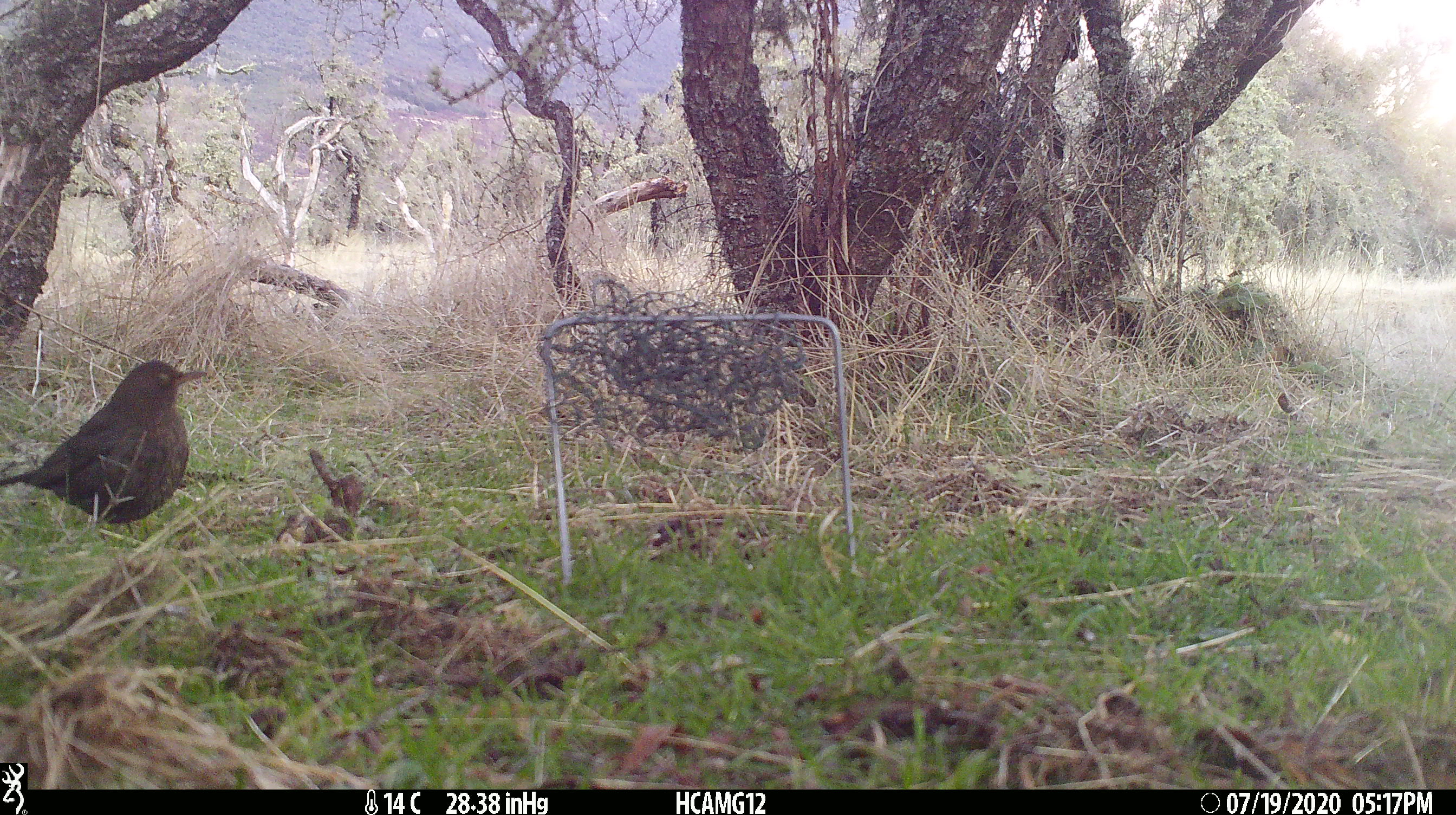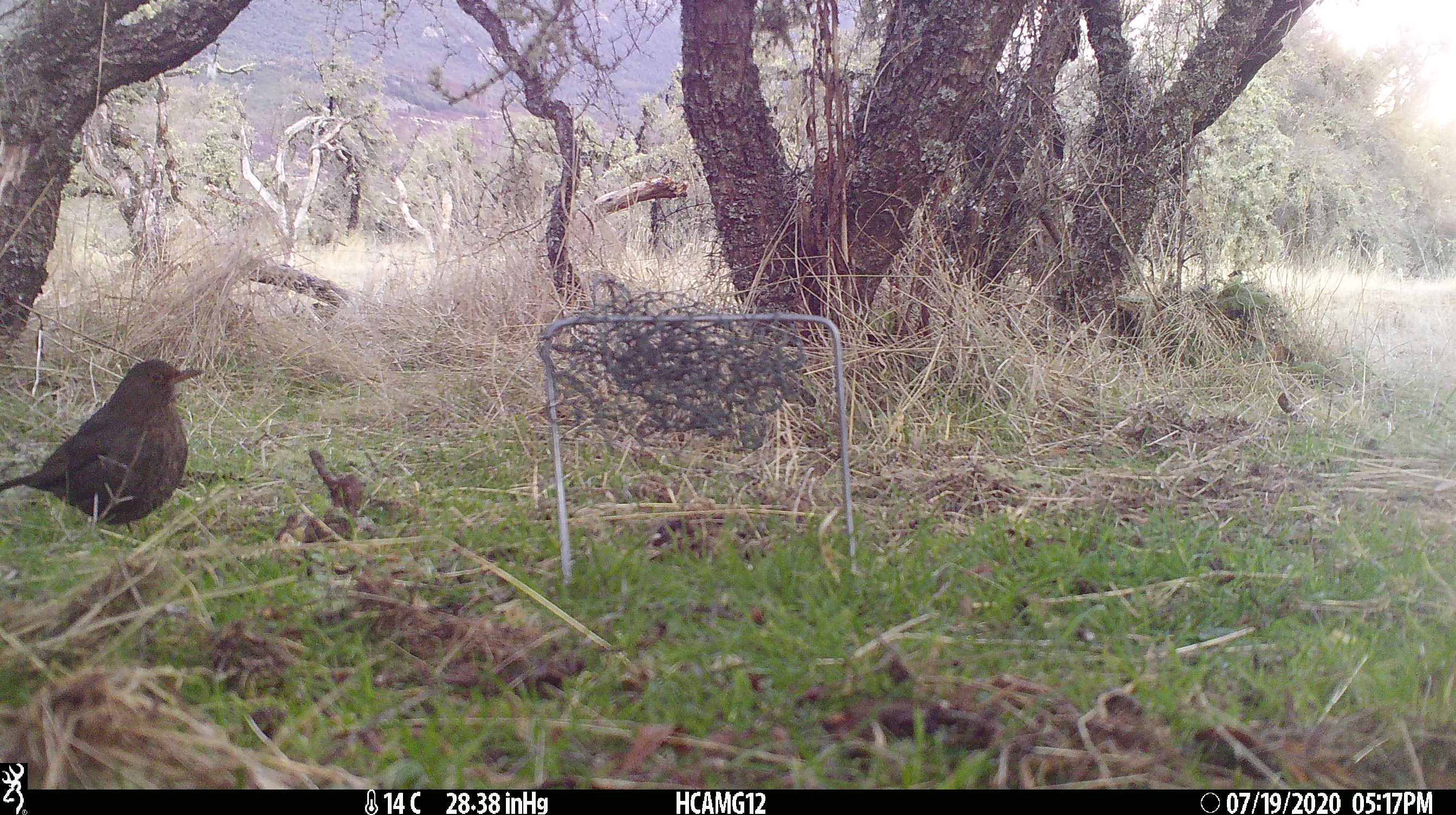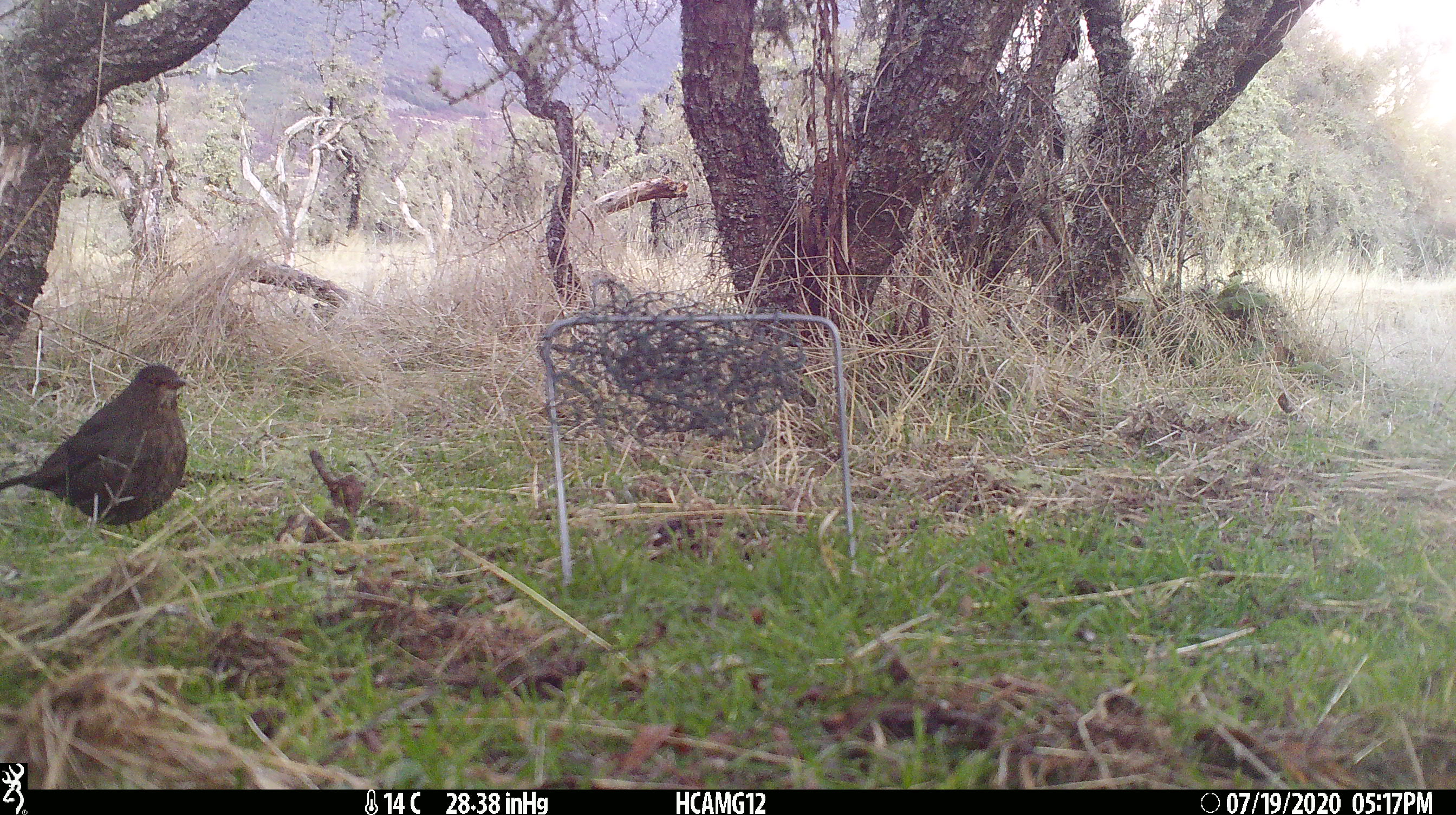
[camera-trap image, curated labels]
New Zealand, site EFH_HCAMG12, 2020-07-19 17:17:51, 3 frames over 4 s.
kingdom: Animalia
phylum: Chordata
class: Aves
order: Passeriformes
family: Turdidae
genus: Turdus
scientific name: Turdus merula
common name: eurasian blackbird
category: blackbird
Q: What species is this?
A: Blackbird (eurasian blackbird) (Turdus merula).